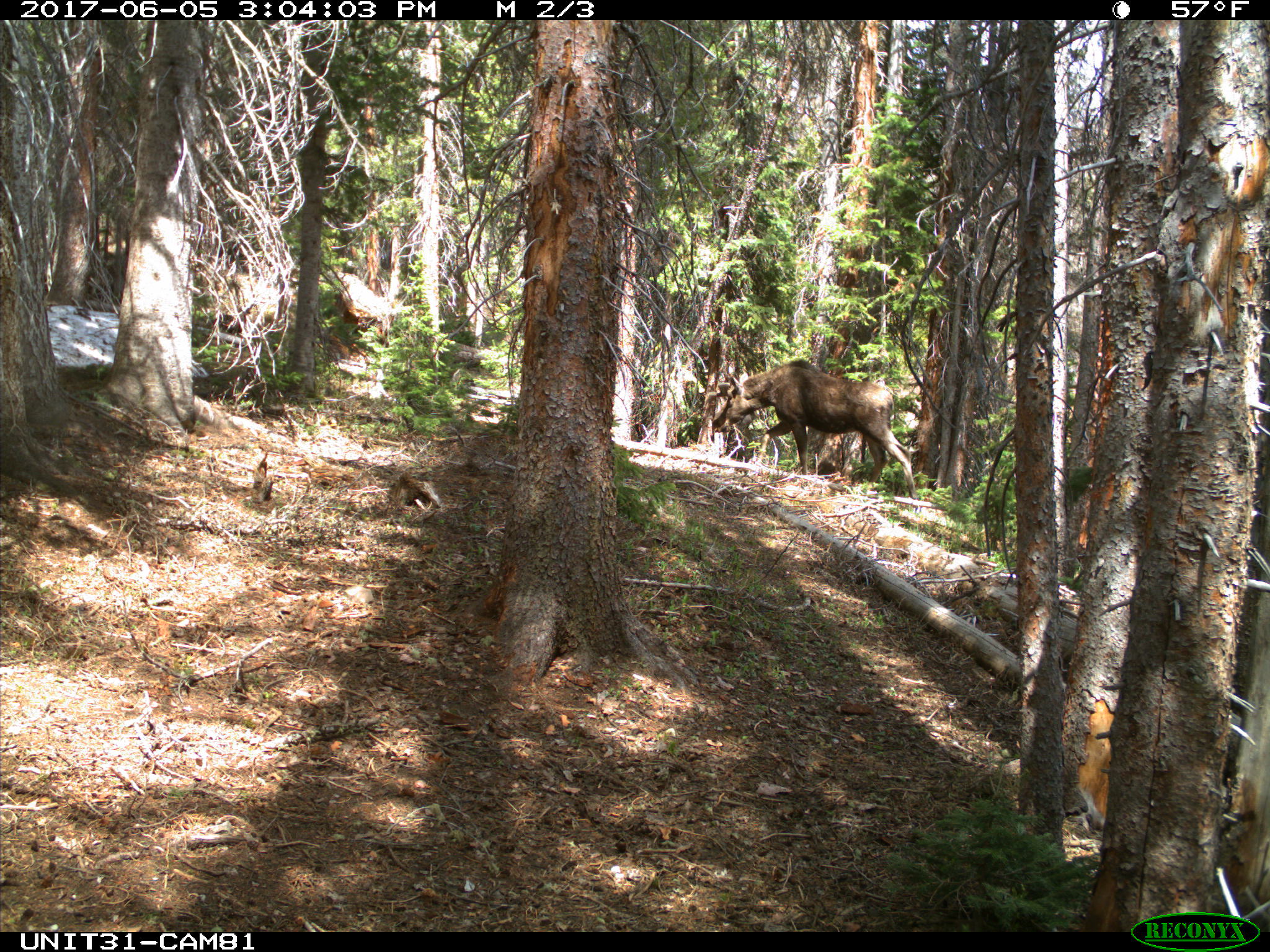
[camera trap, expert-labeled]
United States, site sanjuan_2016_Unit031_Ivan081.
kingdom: Animalia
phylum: Chordata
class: Mammalia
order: Artiodactyla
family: Cervidae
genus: Alces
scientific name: Alces alces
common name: moose